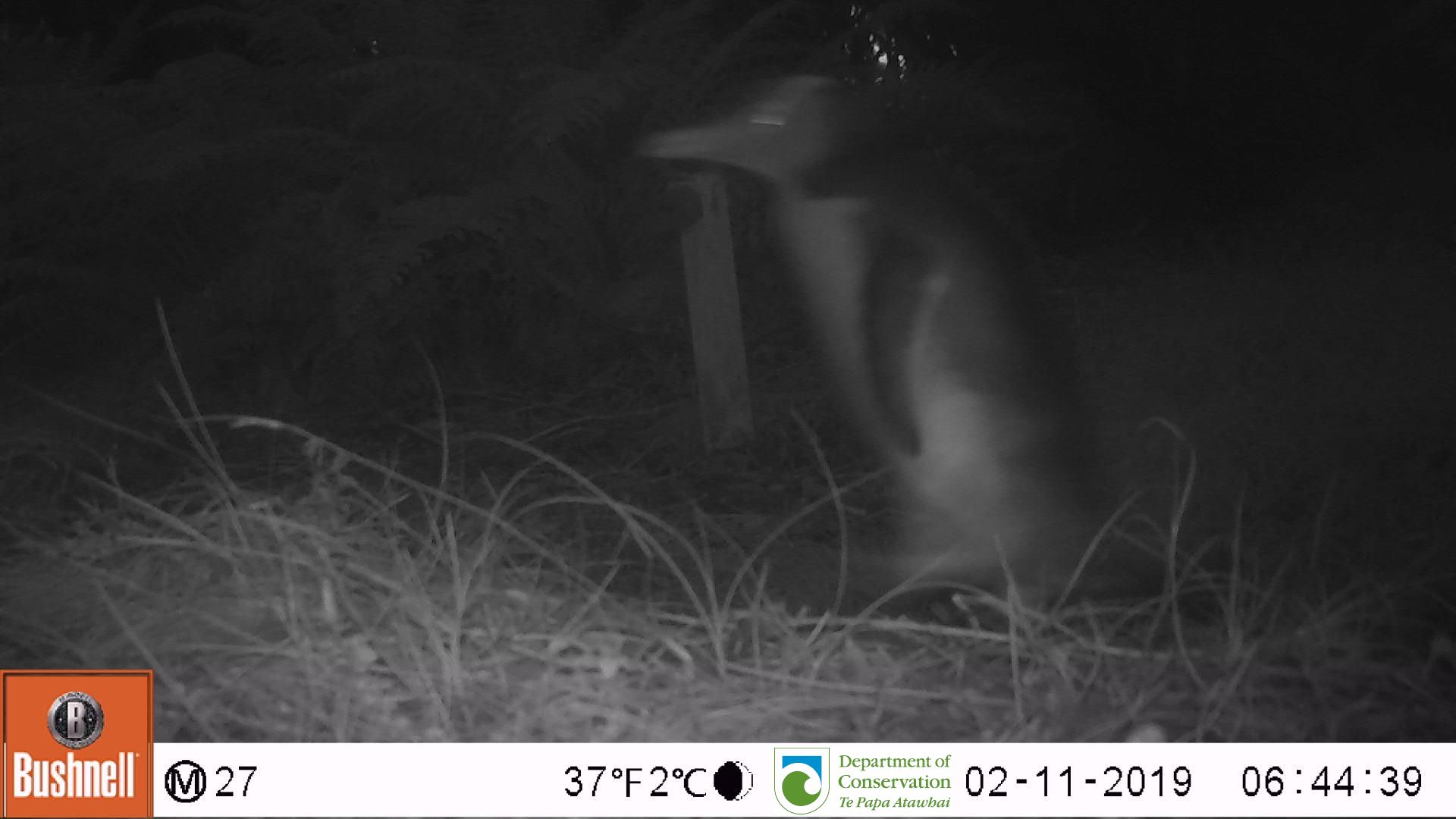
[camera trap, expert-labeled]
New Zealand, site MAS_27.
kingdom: Animalia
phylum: Chordata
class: Aves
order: Sphenisciformes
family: Spheniscidae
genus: Megadyptes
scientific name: Megadyptes antipodes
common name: yellow-eyed penguin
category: yellow eyed penguin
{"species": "yellow eyed penguin (yellow-eyed penguin) (Megadyptes antipodes)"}